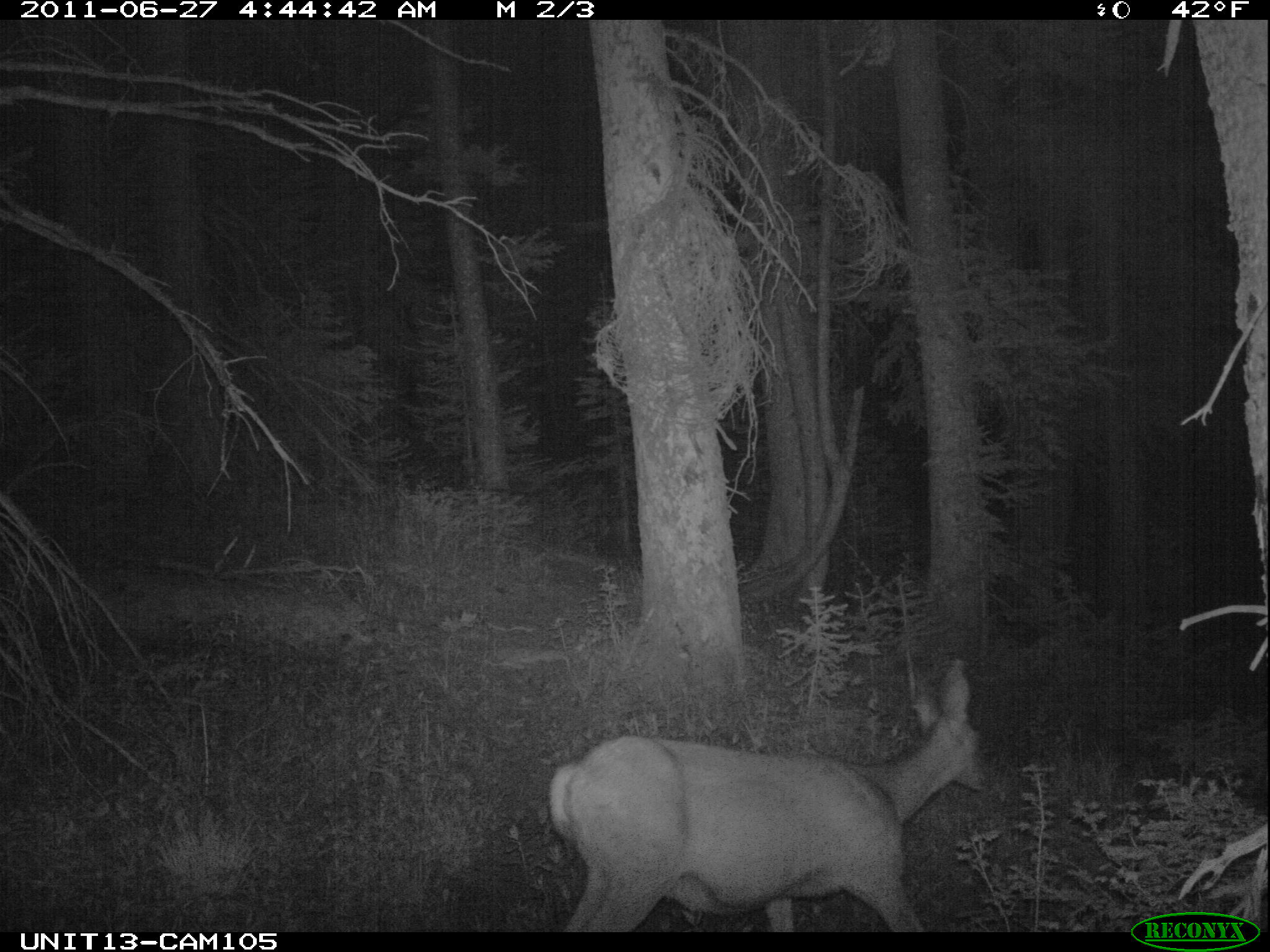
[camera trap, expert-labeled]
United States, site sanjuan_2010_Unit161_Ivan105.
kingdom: Animalia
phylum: Chordata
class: Mammalia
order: Artiodactyla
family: Cervidae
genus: Odocoileus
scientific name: Odocoileus hemionus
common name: mule deer